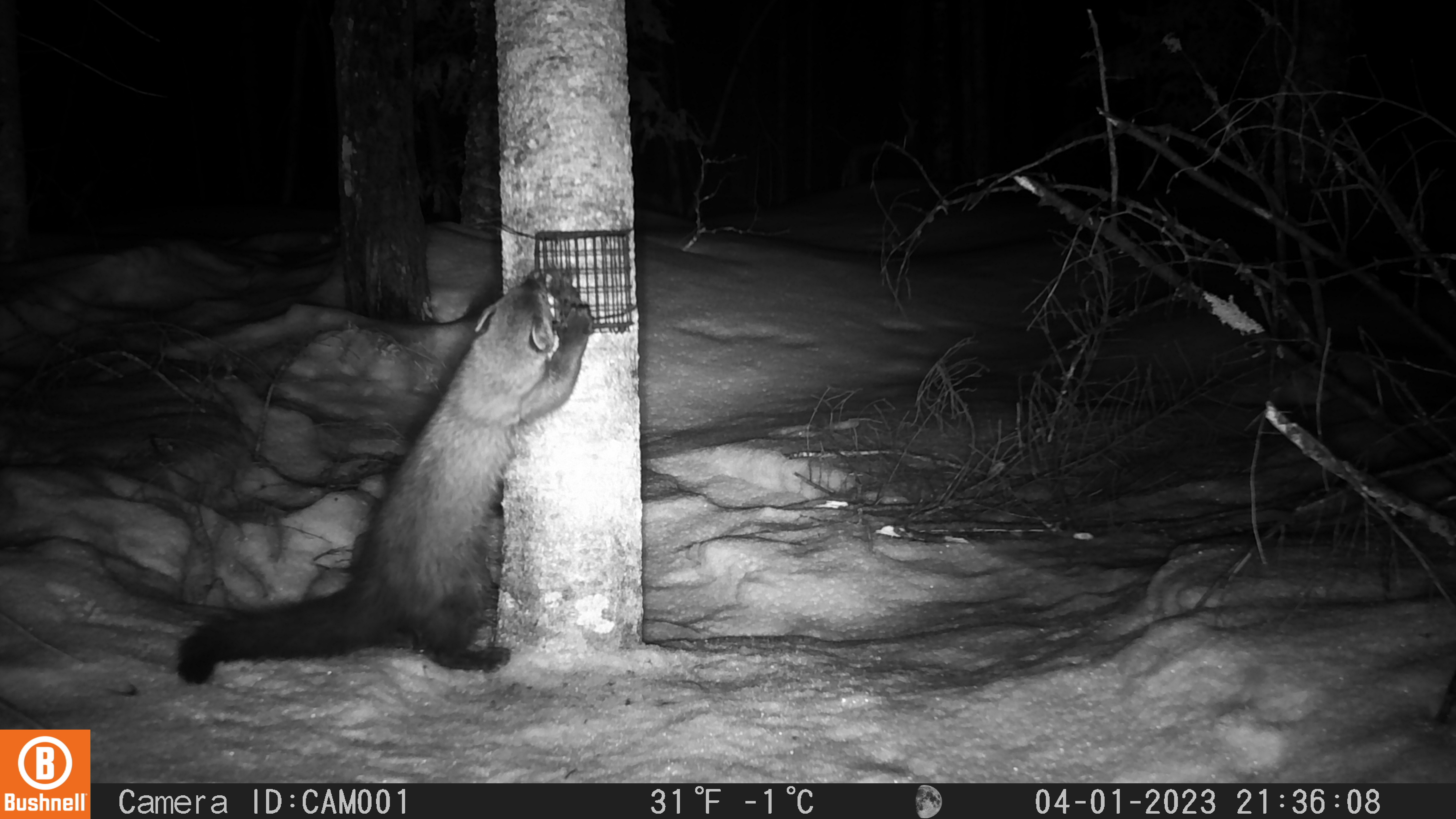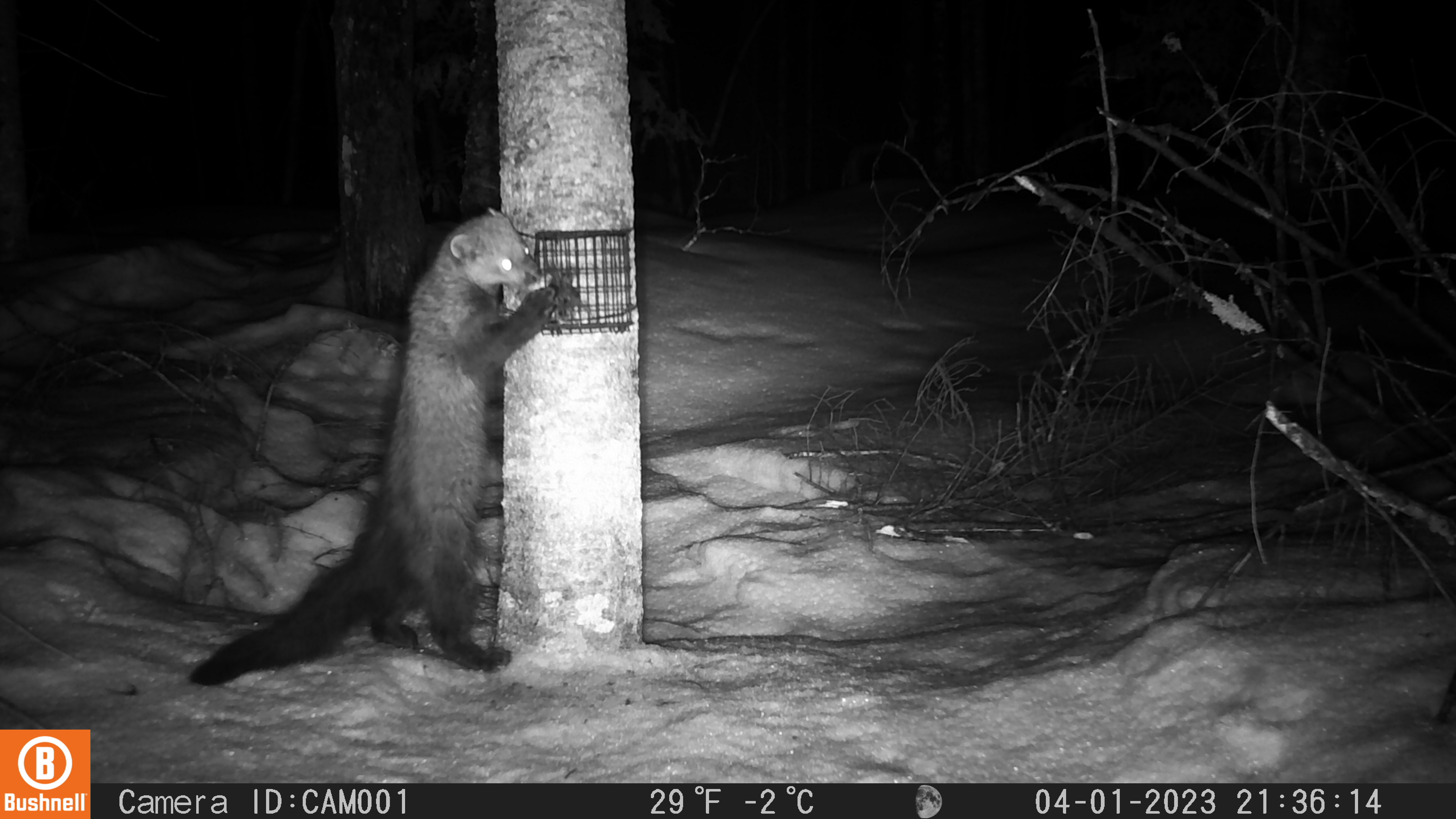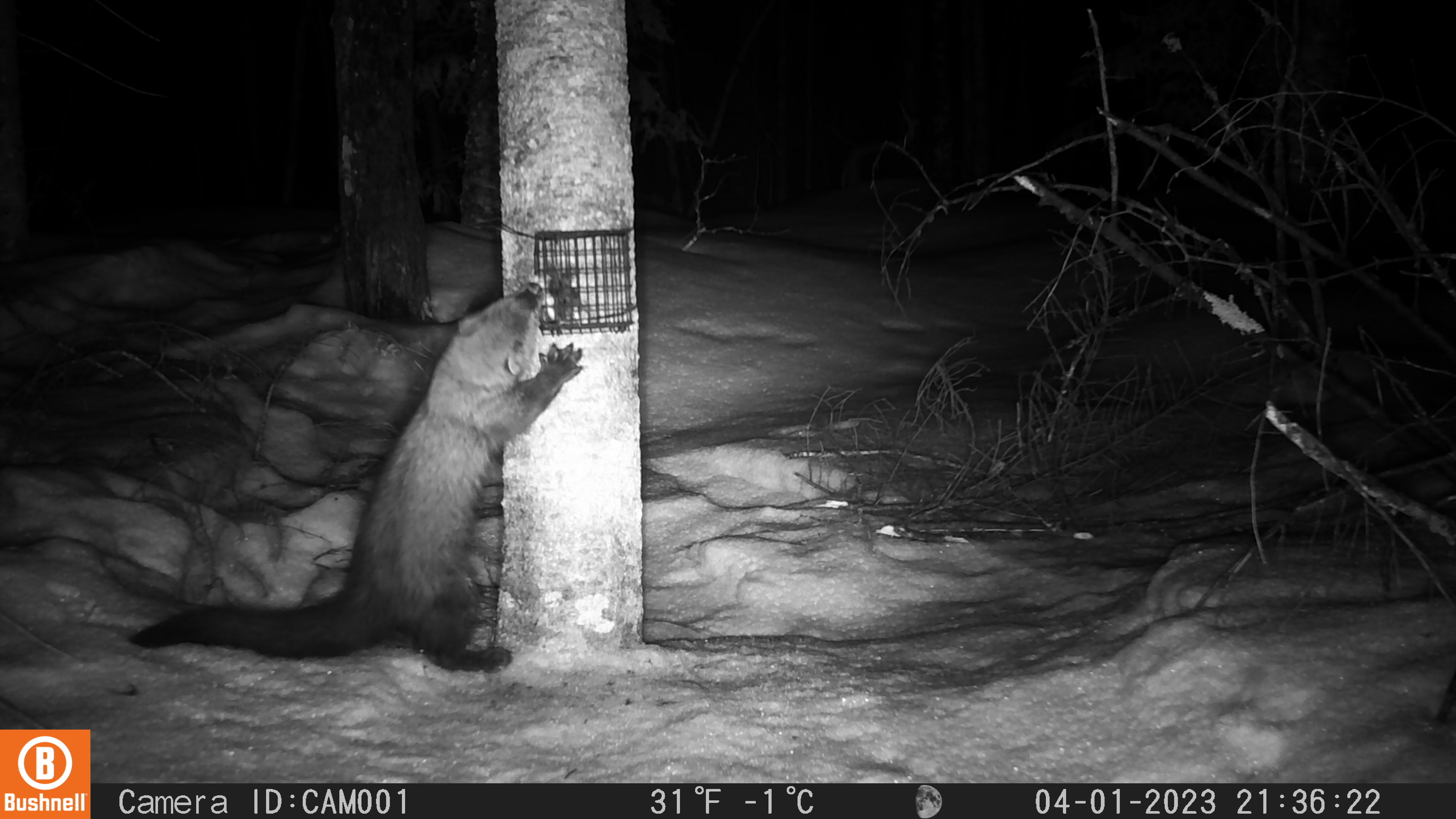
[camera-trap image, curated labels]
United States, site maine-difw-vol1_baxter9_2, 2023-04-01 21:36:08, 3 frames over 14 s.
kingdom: Animalia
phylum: Chordata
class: Mammalia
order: Carnivora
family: Mustelidae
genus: Pekania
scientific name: Pekania pennanti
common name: fisher